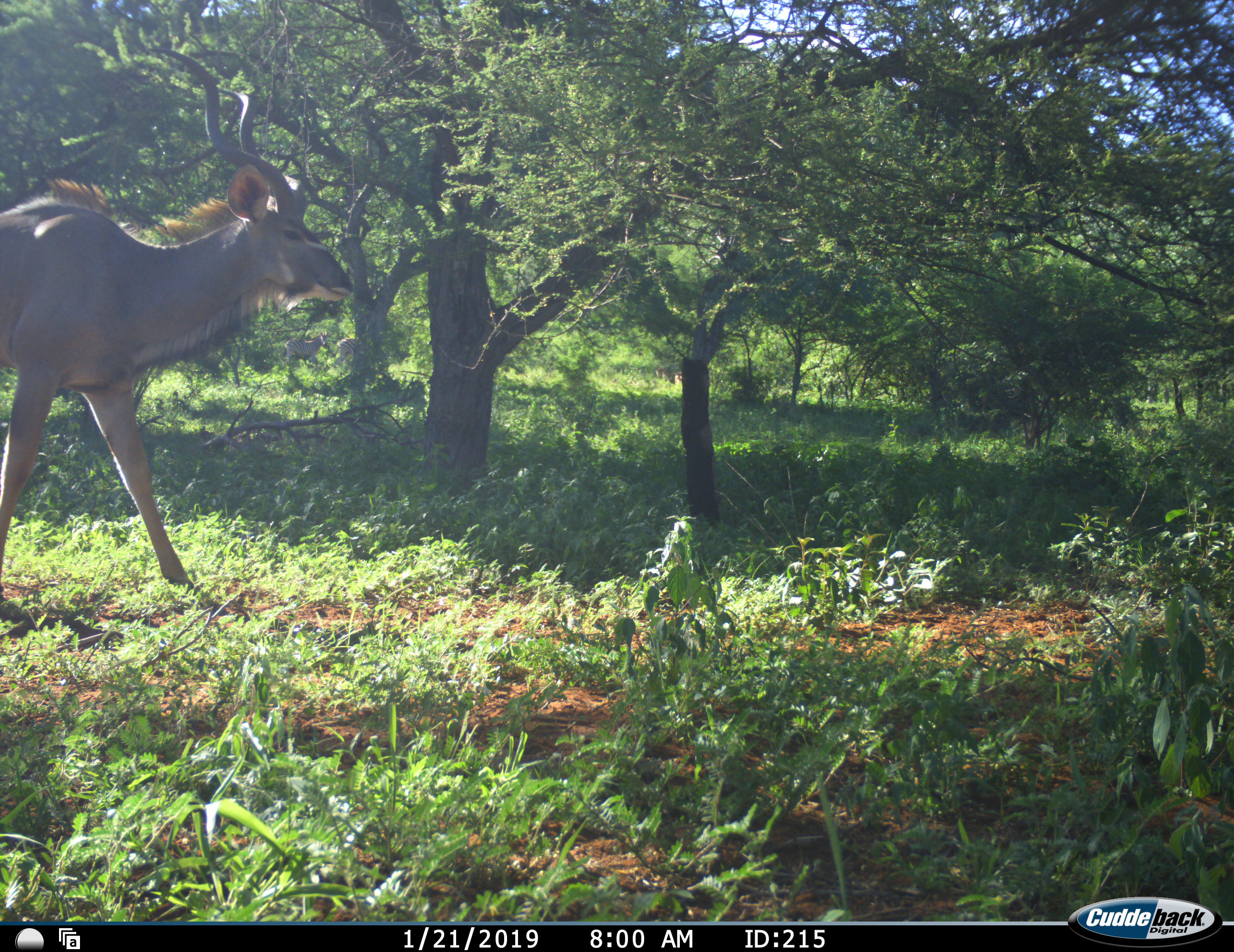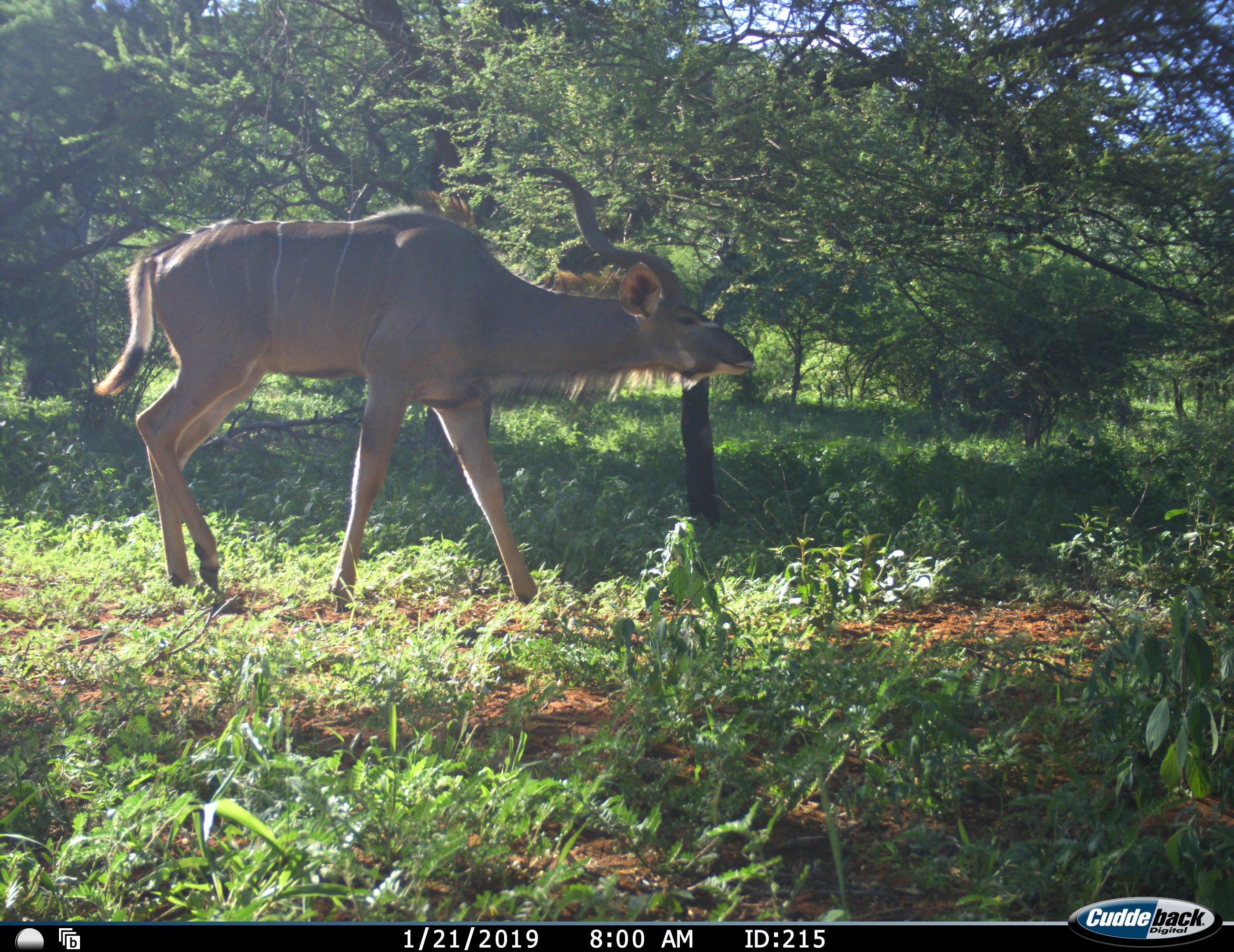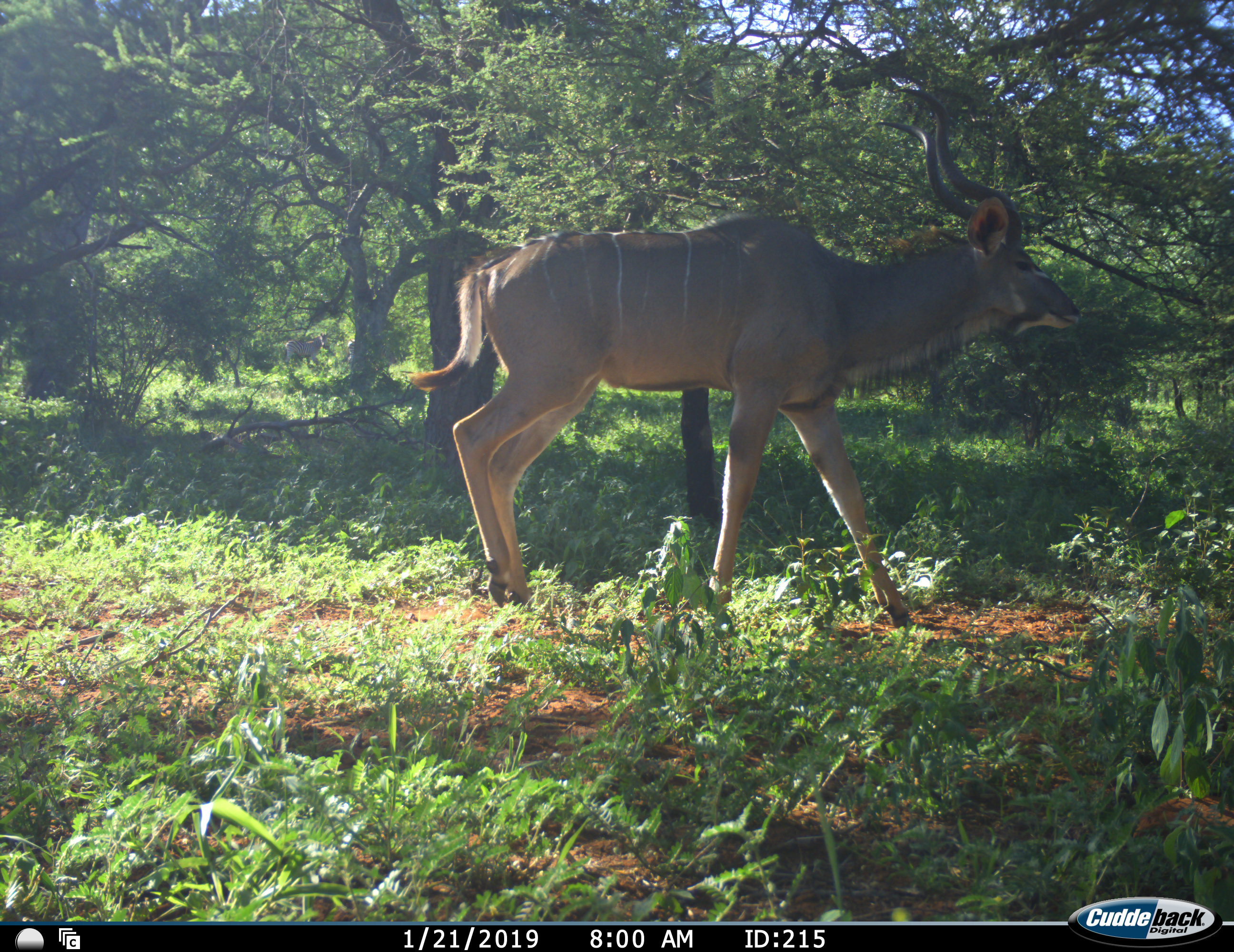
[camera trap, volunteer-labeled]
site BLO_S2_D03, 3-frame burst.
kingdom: Animalia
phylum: Chordata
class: Mammalia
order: Artiodactyla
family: Bovidae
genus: Tragelaphus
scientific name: Tragelaphus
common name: kudu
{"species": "kudu (Tragelaphus)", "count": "1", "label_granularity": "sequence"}